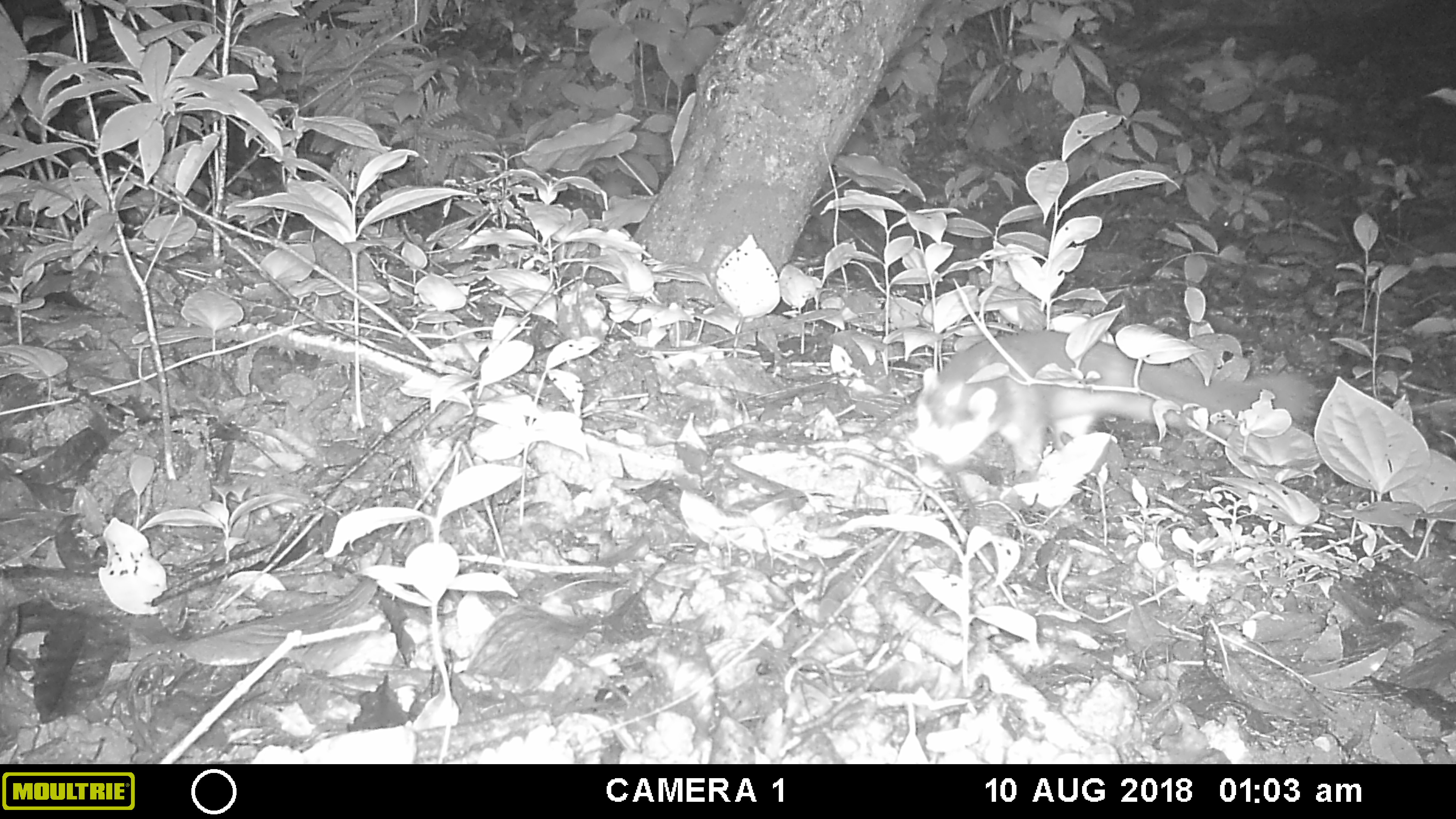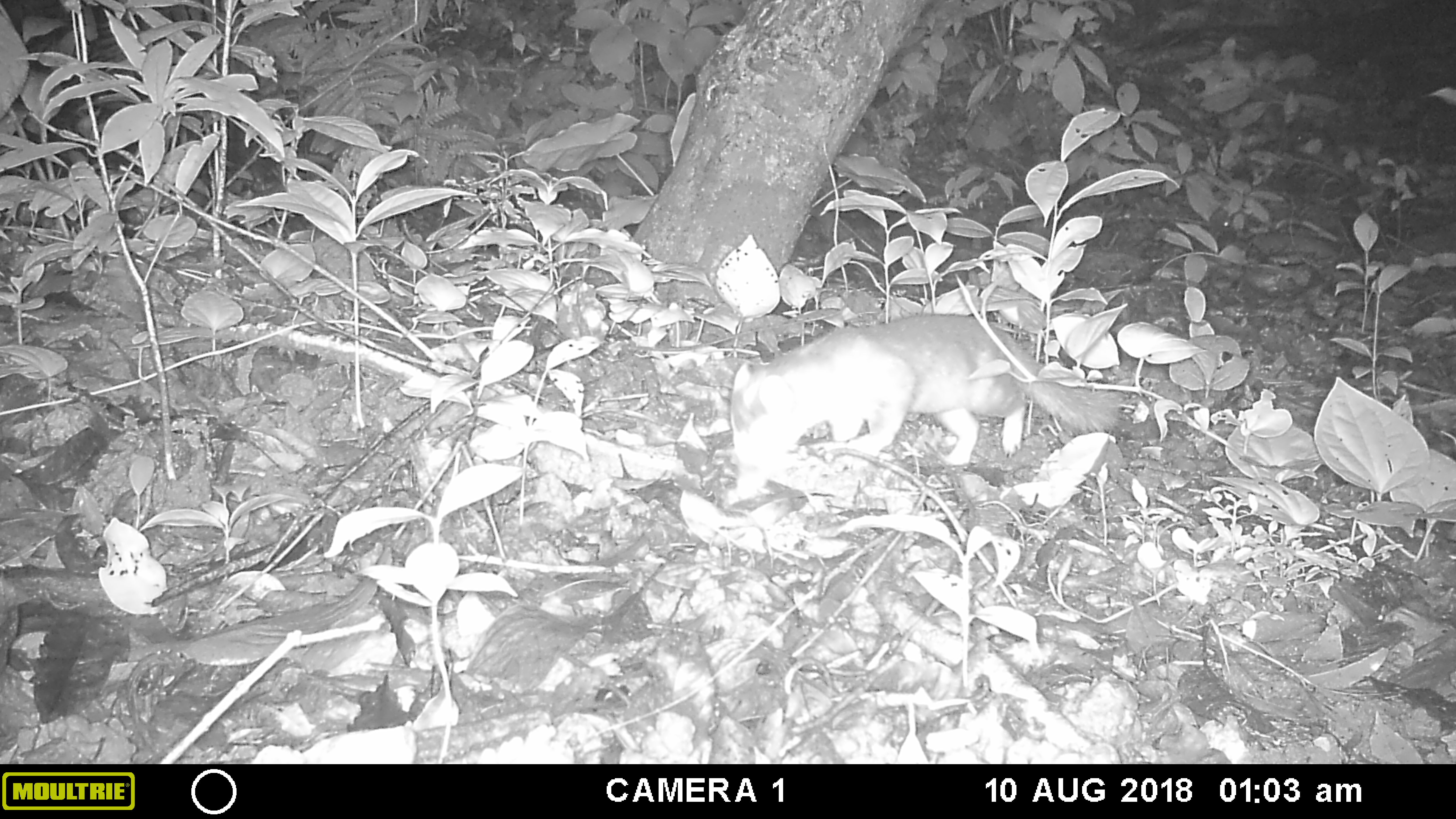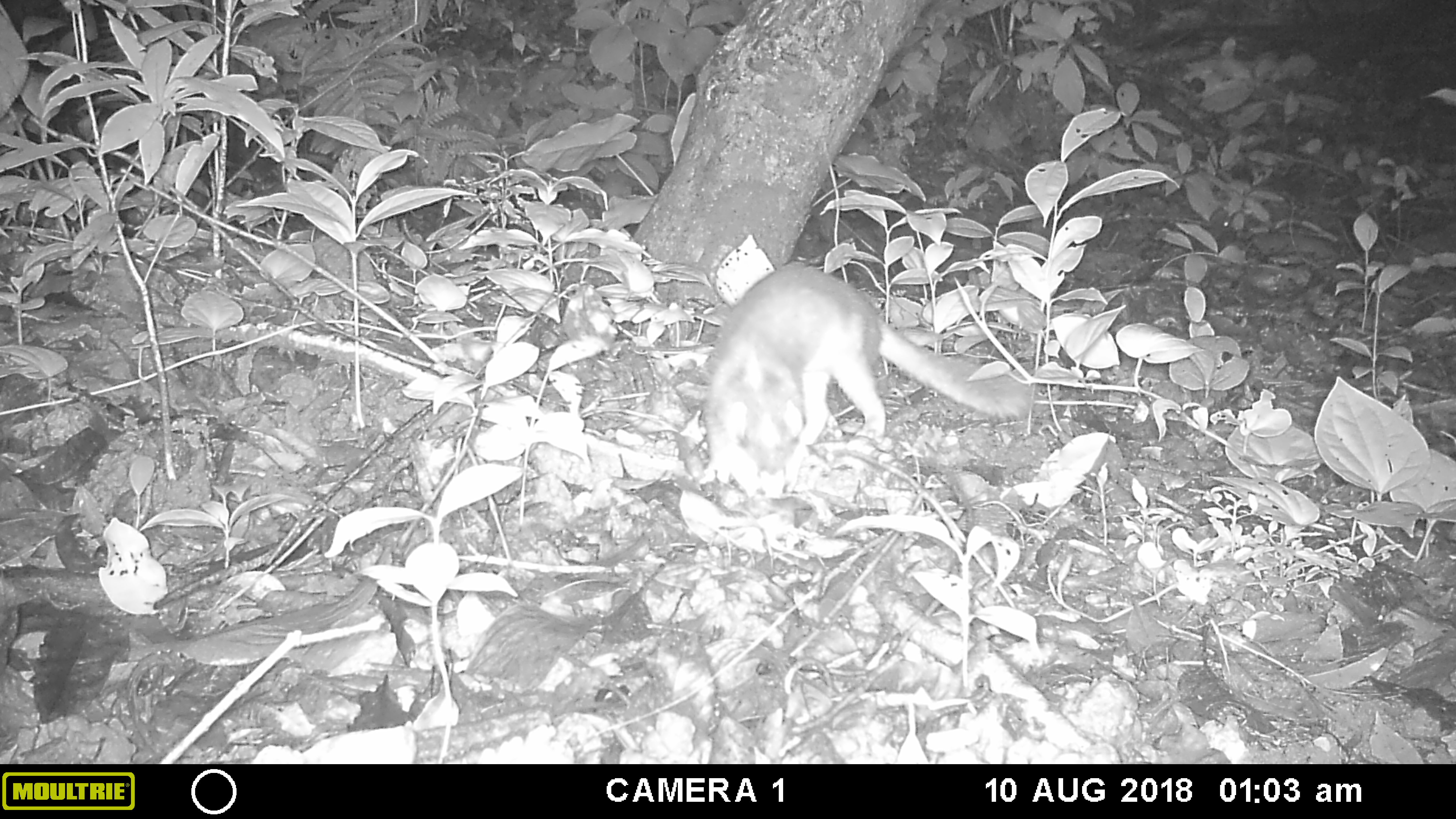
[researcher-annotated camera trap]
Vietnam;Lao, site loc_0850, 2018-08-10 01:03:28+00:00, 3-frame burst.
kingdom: Animalia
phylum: Chordata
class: Mammalia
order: Carnivora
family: Mustelidae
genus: Melogale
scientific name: Melogale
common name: ferret badger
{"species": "ferret badger (Melogale)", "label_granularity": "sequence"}